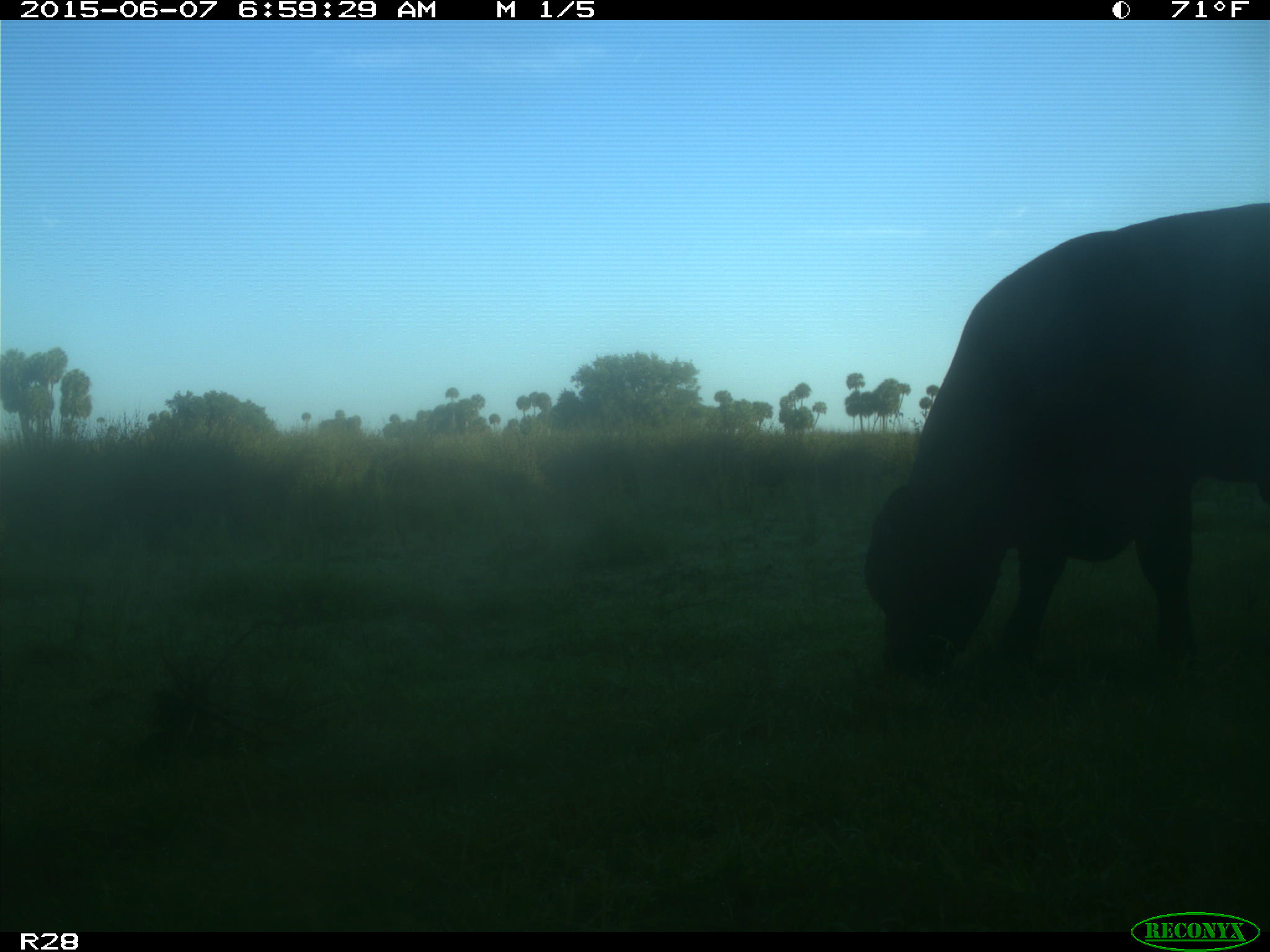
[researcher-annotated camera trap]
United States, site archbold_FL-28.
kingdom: Animalia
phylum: Chordata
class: Mammalia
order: Artiodactyla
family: Bovidae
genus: Bos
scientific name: Bos taurus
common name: domestic cow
Bos taurus (domestic cow).